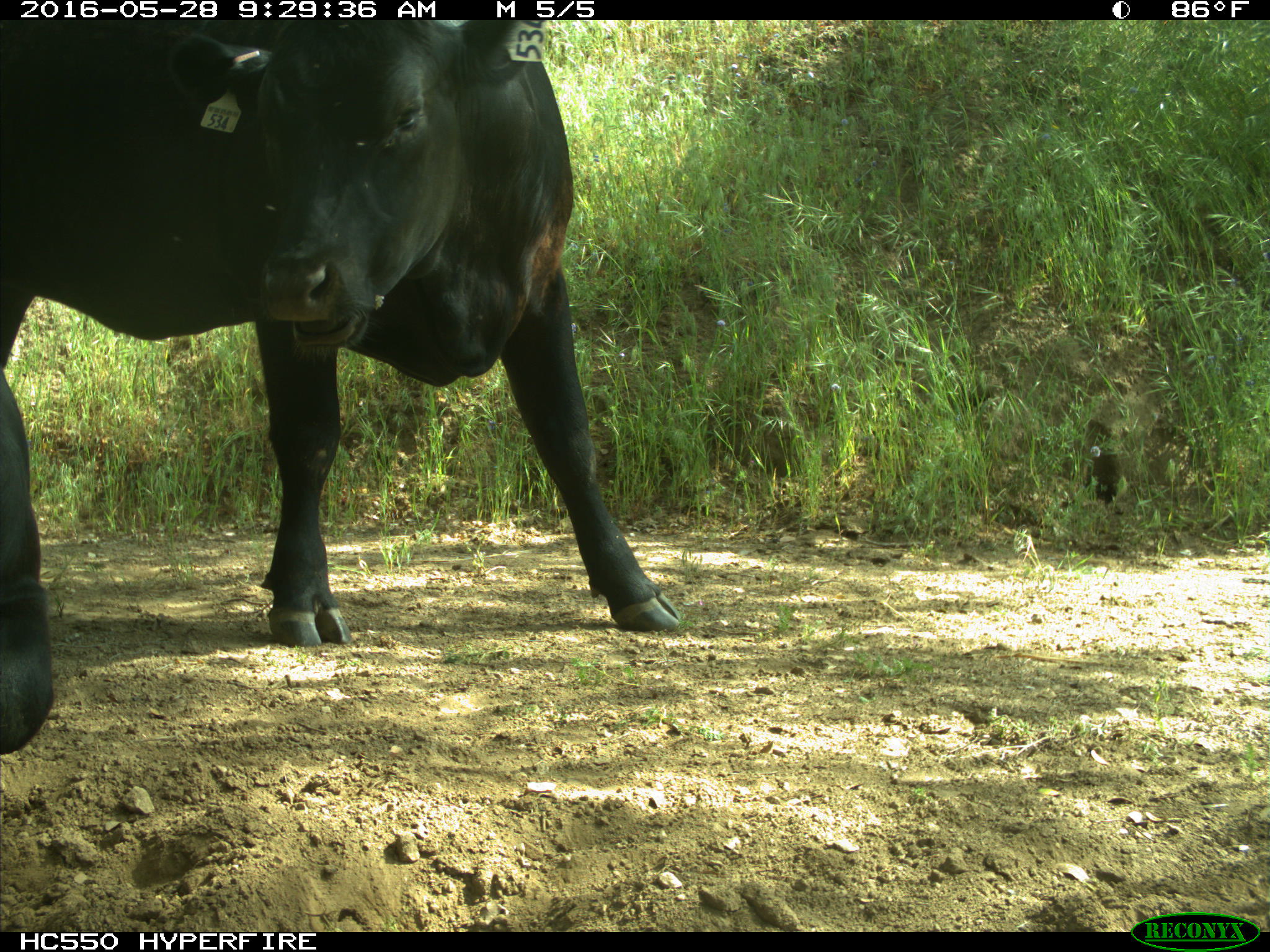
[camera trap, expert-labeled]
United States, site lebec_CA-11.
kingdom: Animalia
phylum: Chordata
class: Mammalia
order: Artiodactyla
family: Bovidae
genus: Bos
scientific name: Bos taurus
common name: domestic cow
Bos taurus (domestic cow).